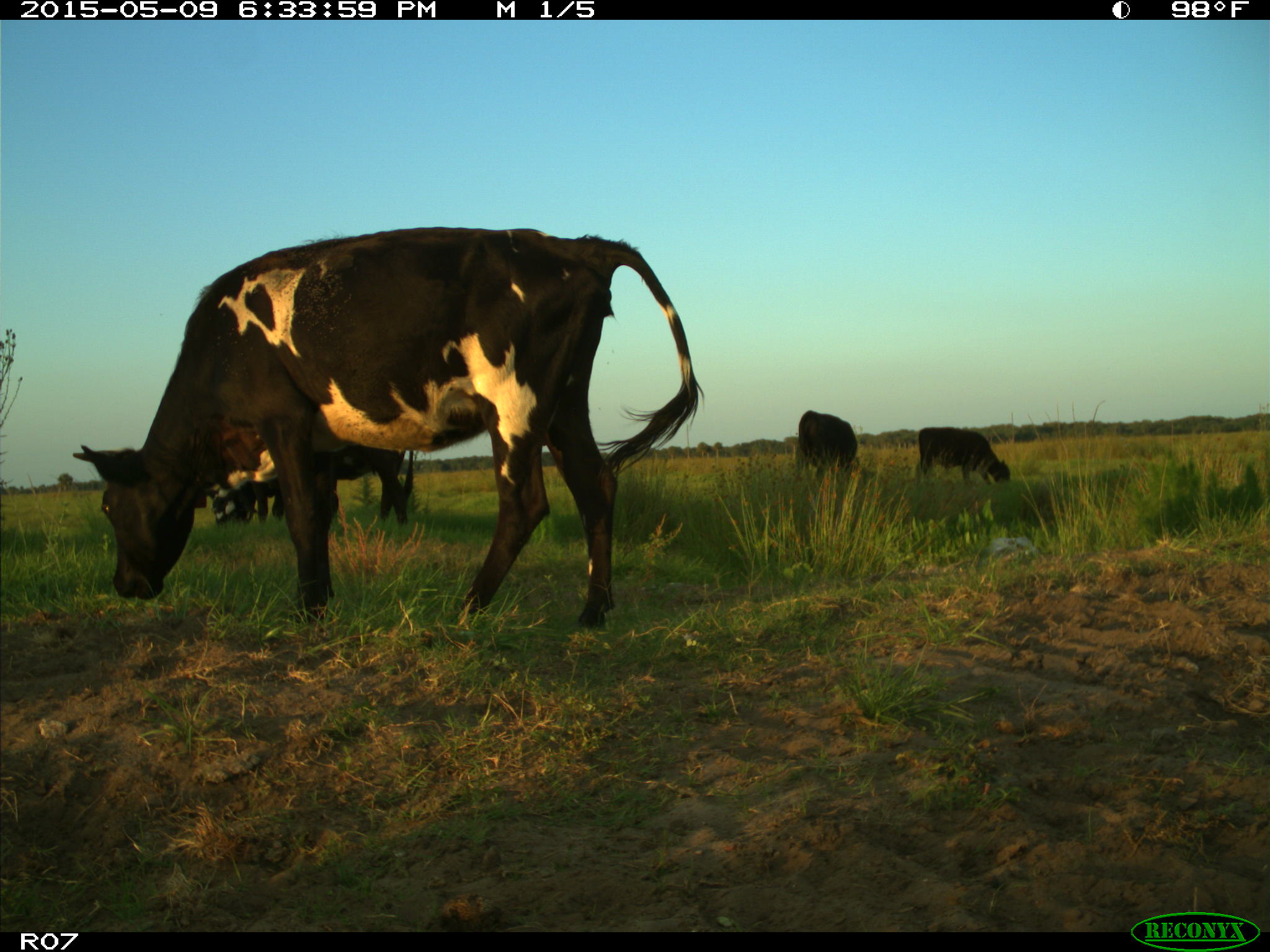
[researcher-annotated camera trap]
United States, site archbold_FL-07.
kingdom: Animalia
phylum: Chordata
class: Mammalia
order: Artiodactyla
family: Bovidae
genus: Bos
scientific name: Bos taurus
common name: domestic cow